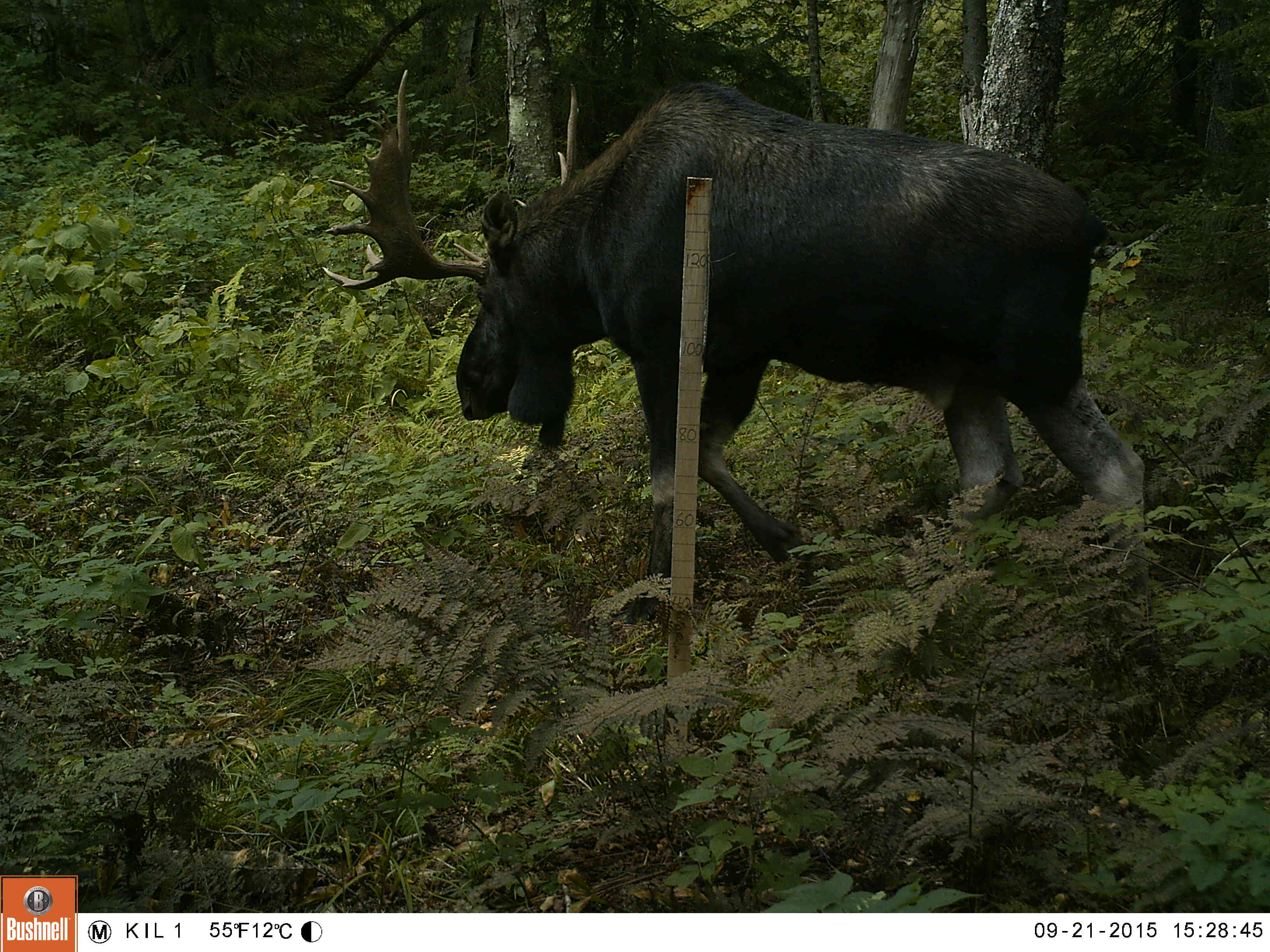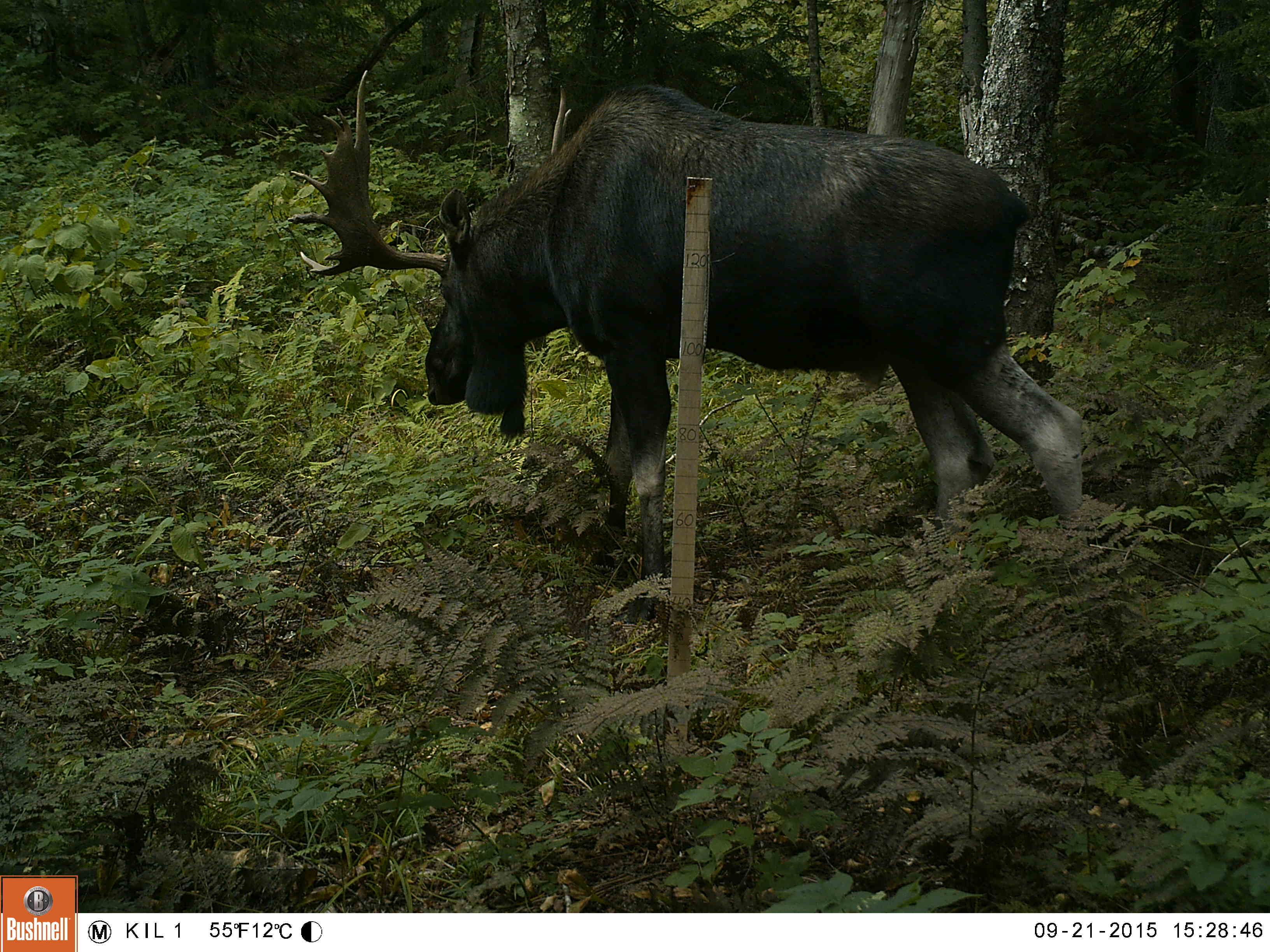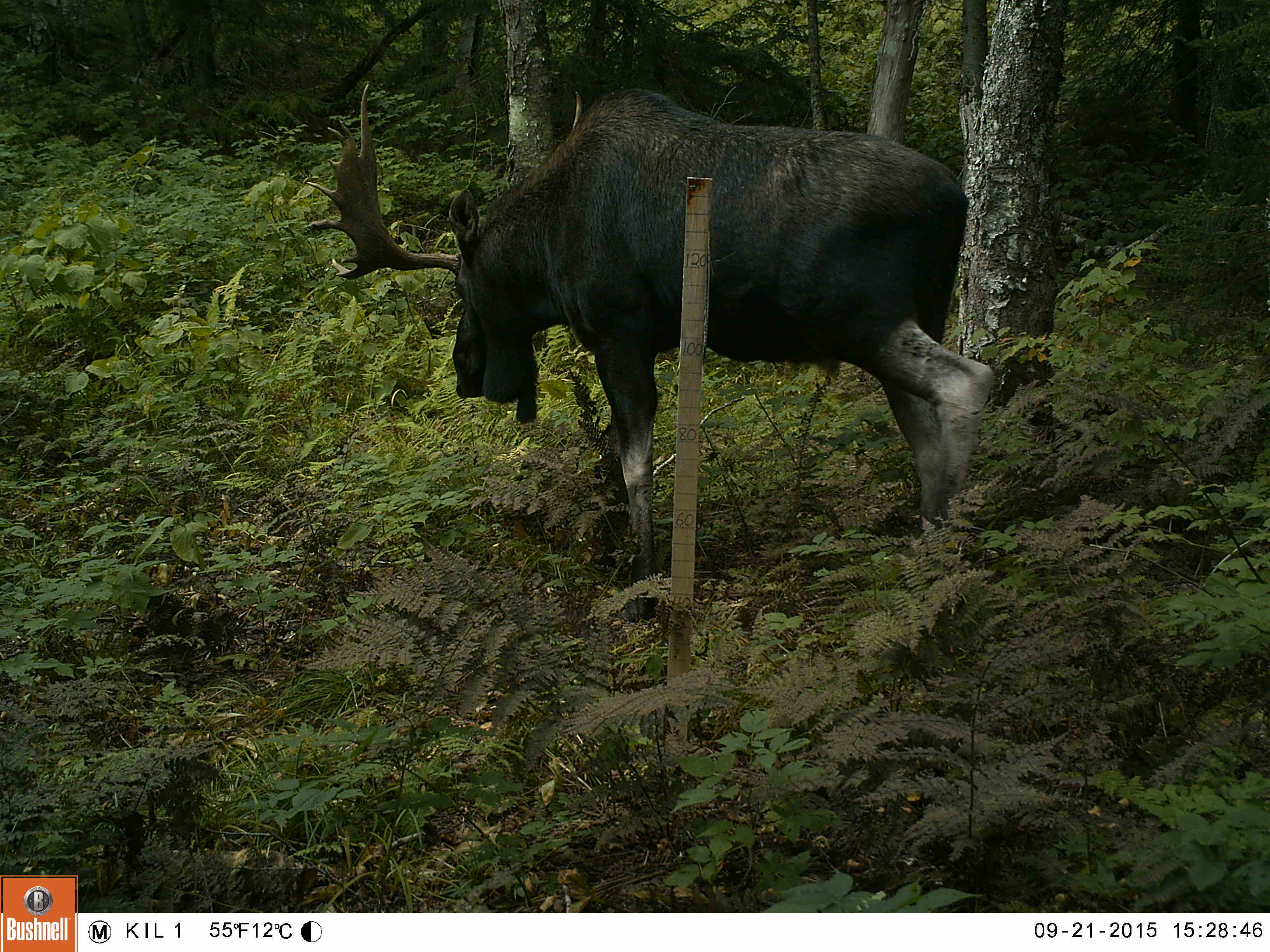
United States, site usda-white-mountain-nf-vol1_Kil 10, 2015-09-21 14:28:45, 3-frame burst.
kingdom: Animalia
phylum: Chordata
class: Mammalia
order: Artiodactyla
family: Cervidae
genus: Alces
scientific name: Alces alces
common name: moose